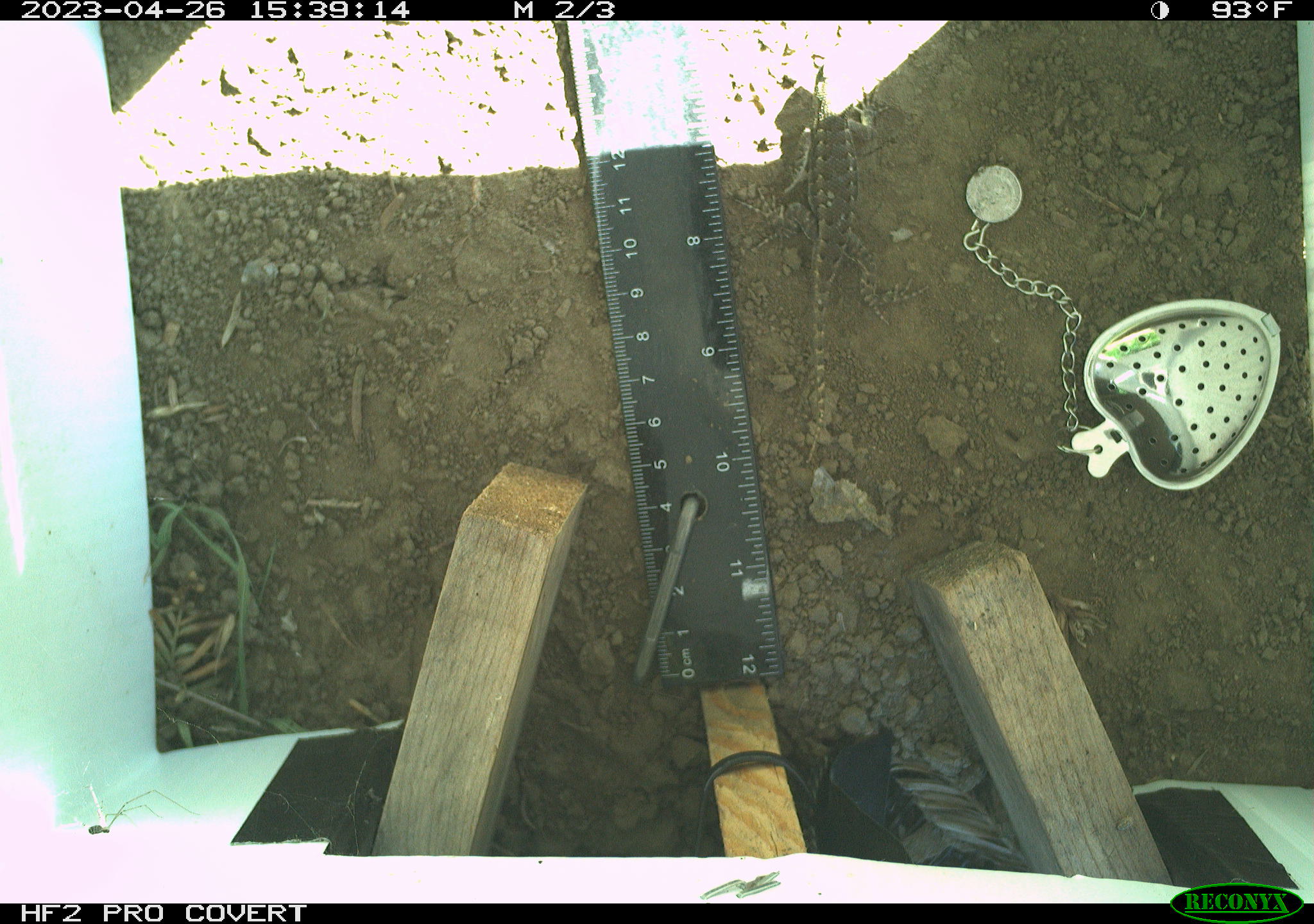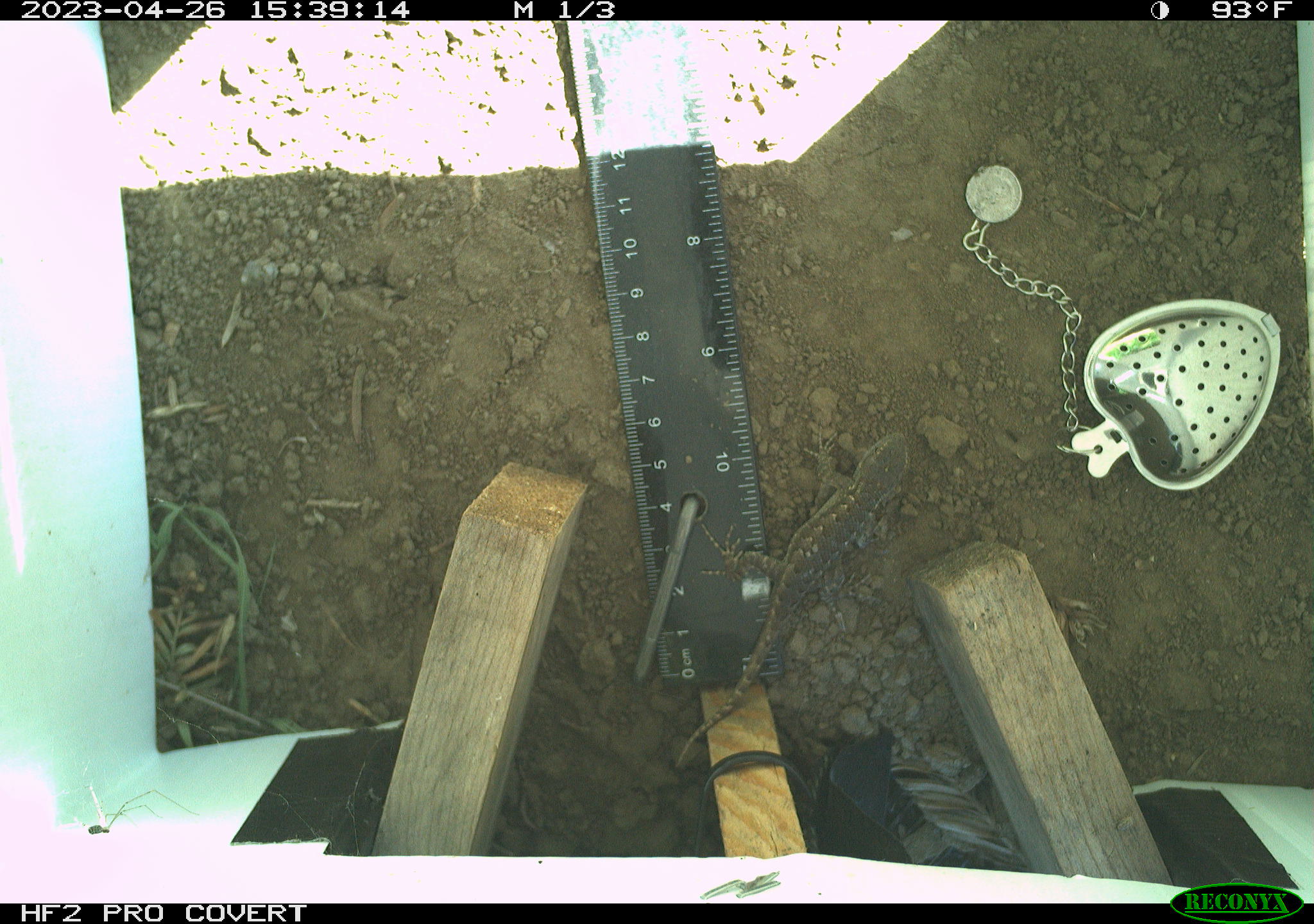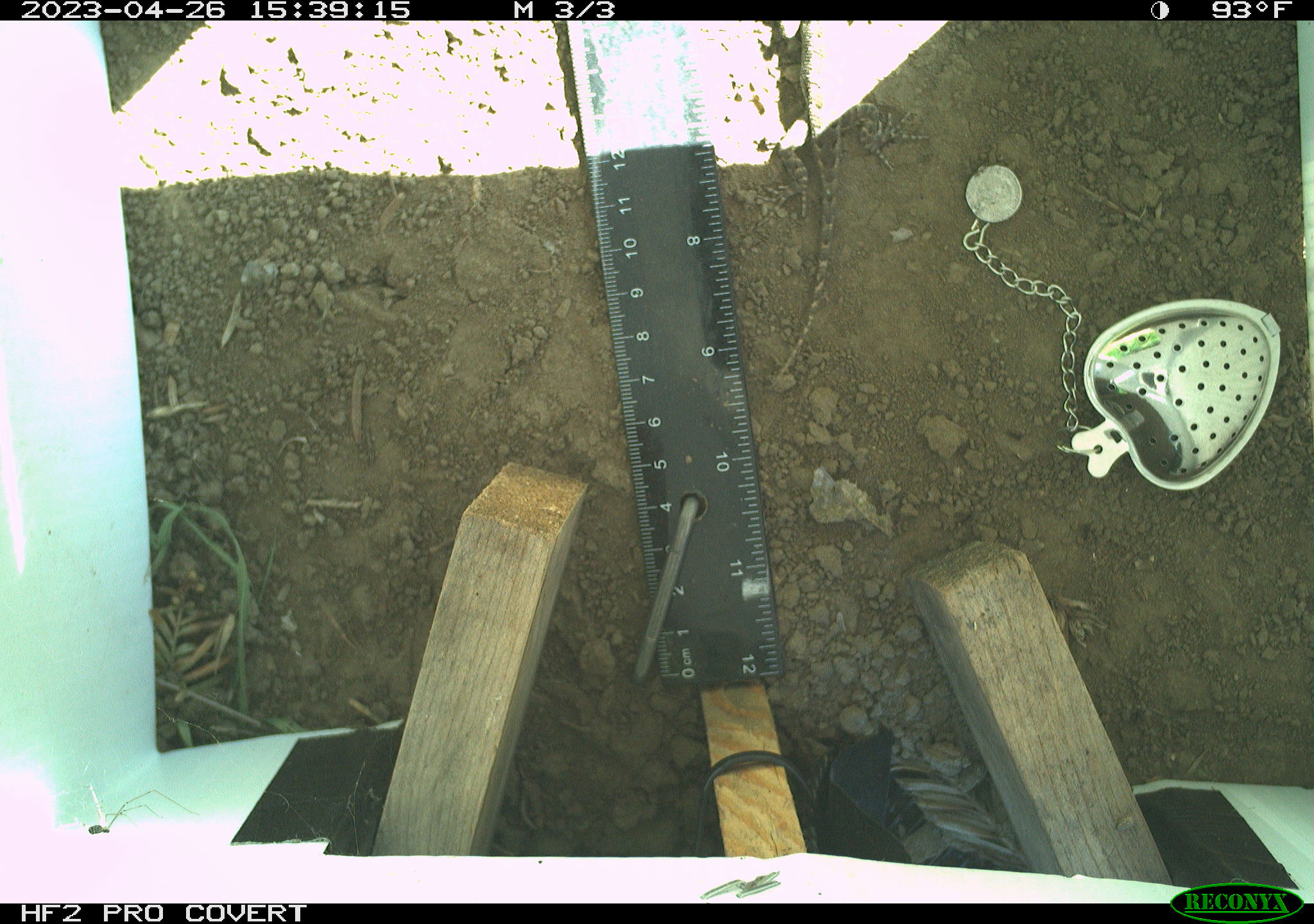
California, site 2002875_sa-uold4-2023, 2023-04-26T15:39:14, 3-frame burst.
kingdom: Animalia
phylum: Chordata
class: Reptilia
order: Squamata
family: Phrynosomatidae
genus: Sceloporus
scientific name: Sceloporus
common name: spiny lizards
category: sceloporus species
Sceloporus species (spiny lizards) (Sceloporus).